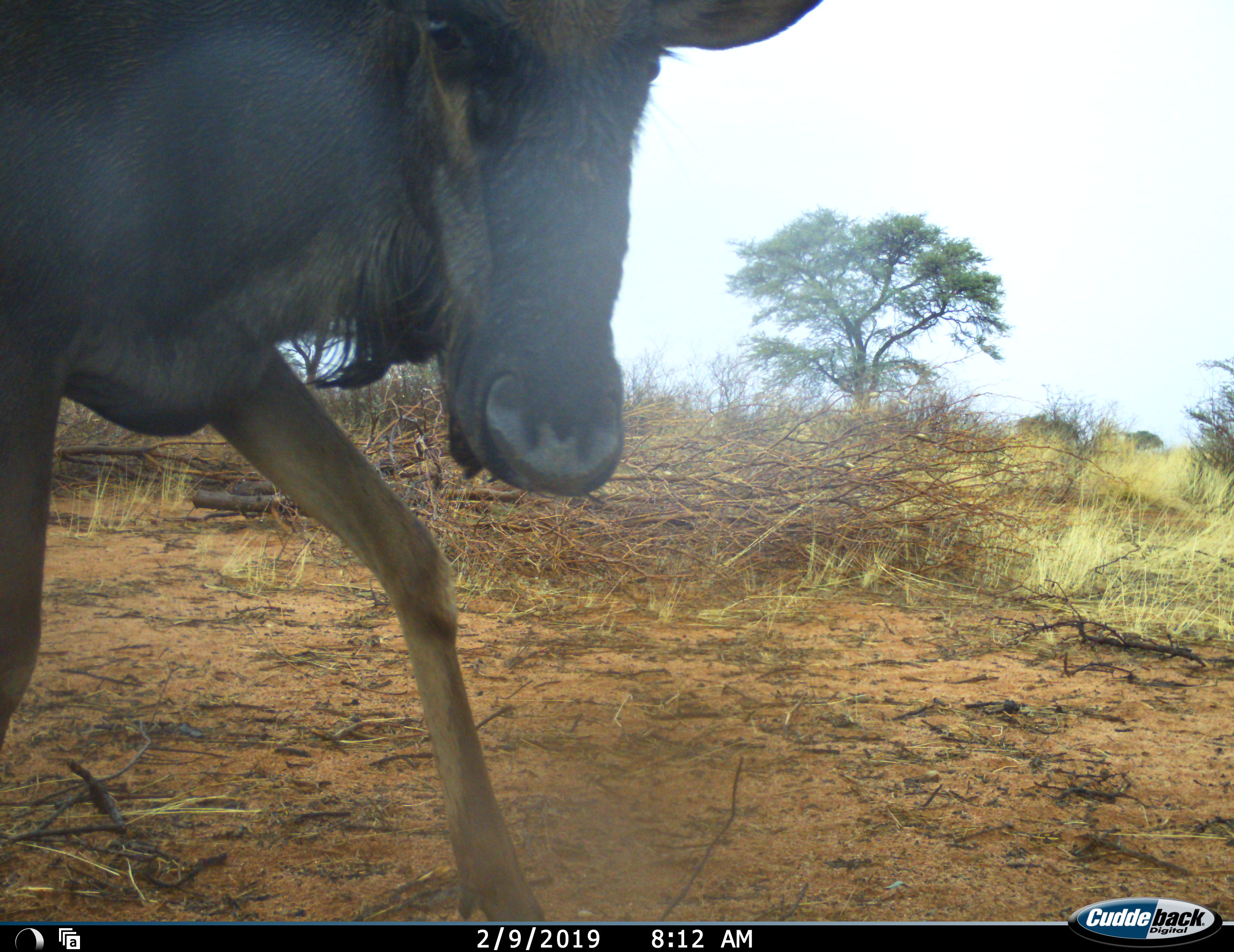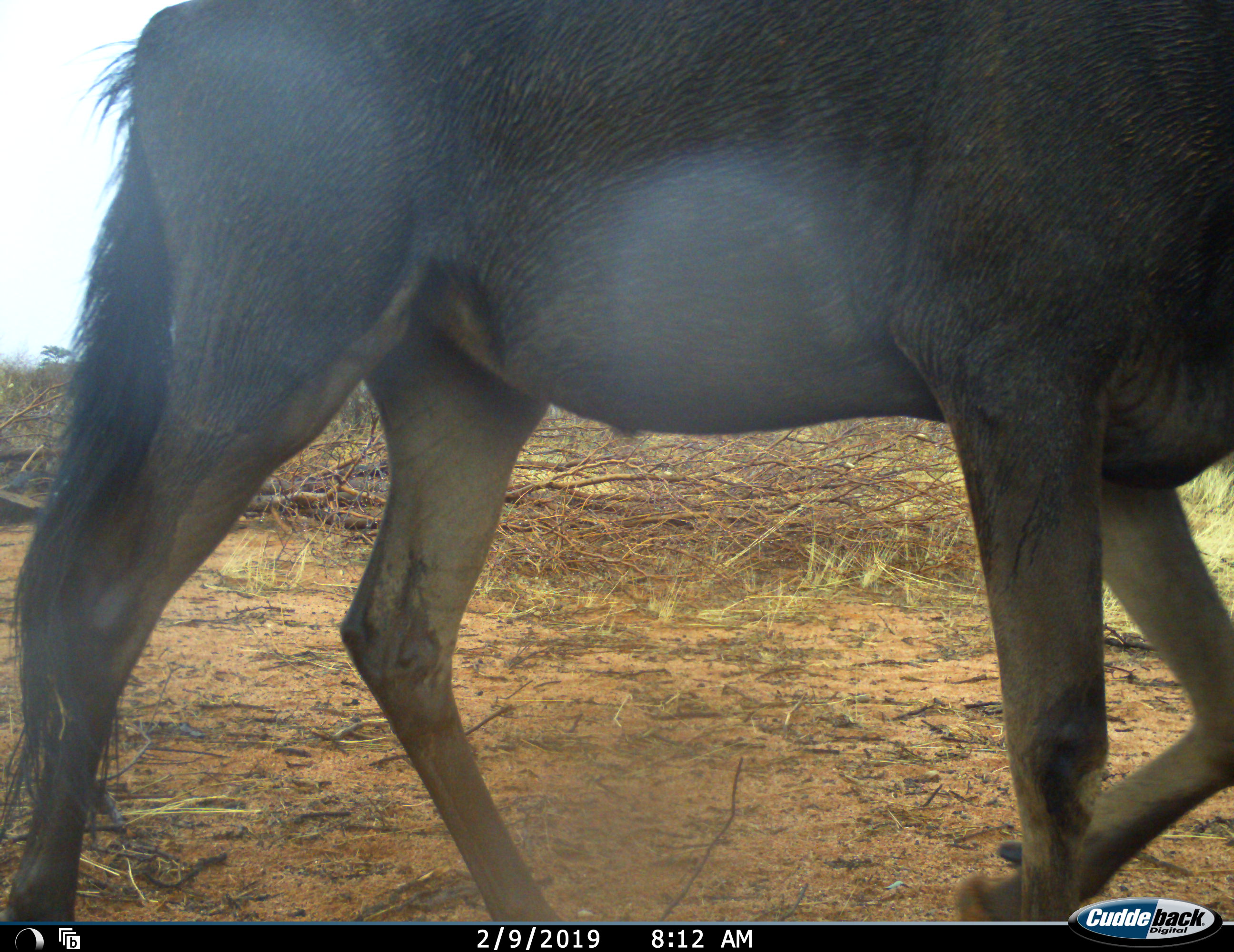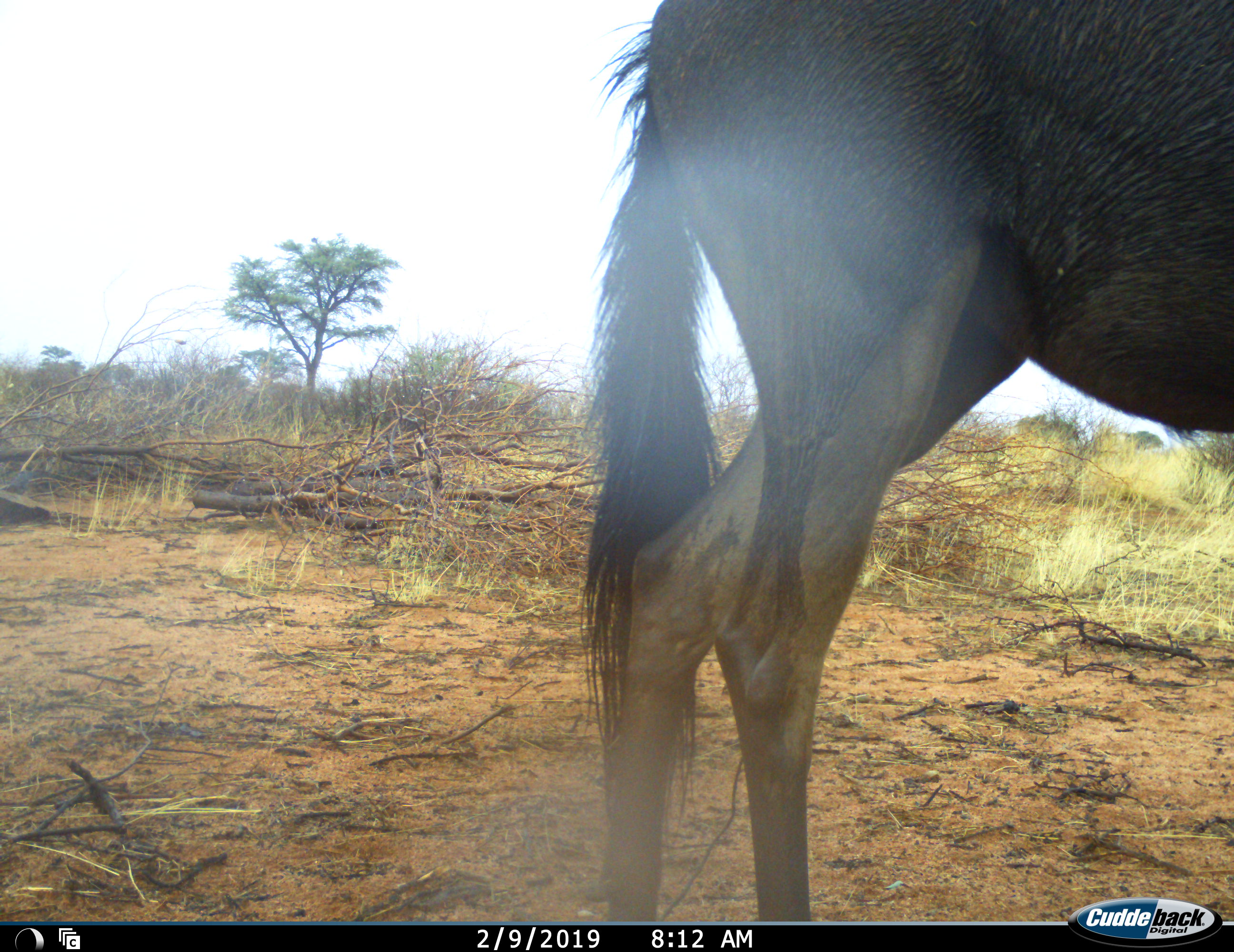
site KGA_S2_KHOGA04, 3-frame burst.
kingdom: Animalia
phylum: Chordata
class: Mammalia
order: Artiodactyla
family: Bovidae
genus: Connochaetes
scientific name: Connochaetes taurinus taurinus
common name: blue wildebeest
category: wildebeestblue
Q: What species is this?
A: Wildebeestblue (blue wildebeest) (Connochaetes taurinus taurinus).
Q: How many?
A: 1.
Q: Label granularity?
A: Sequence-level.